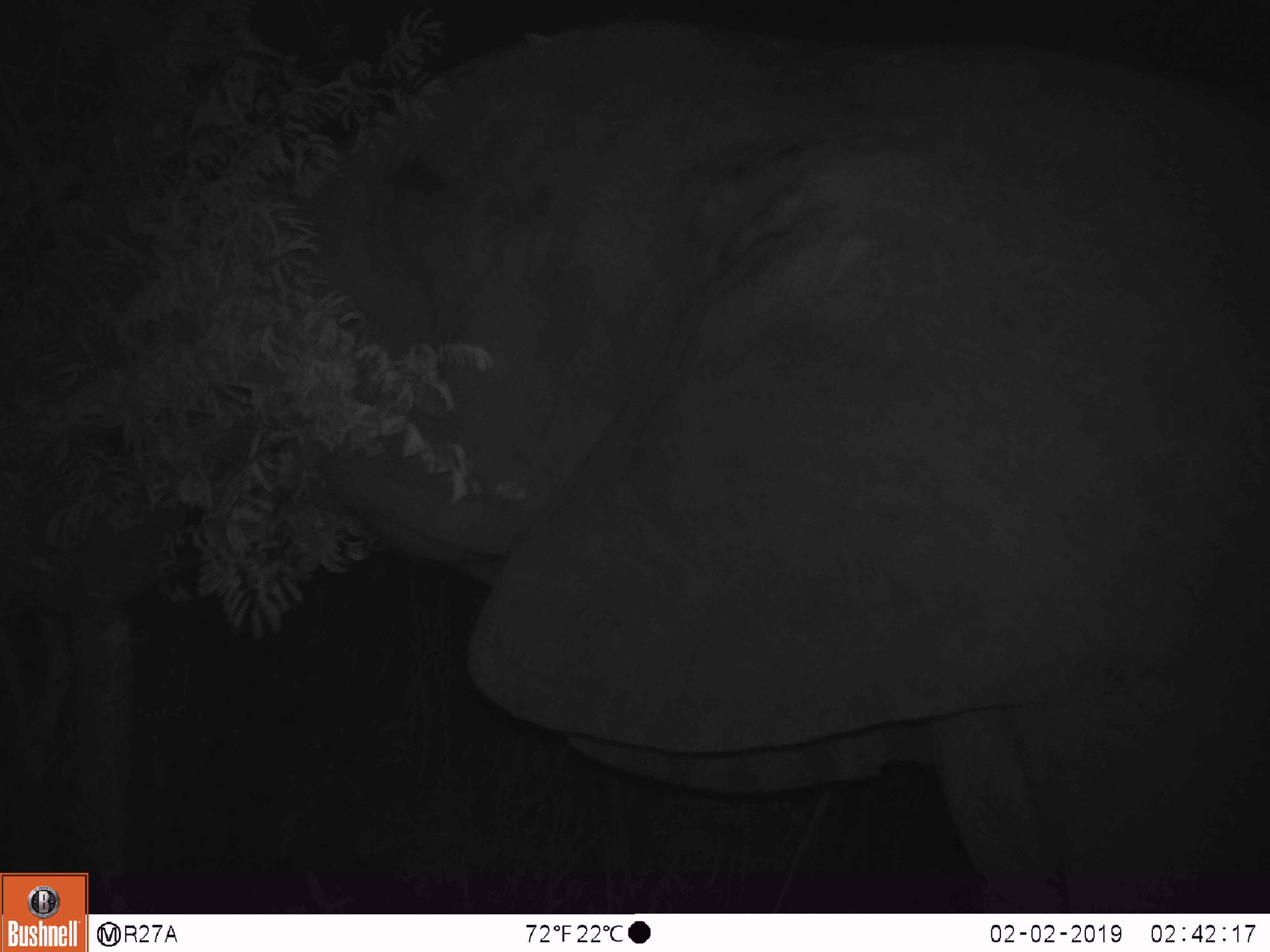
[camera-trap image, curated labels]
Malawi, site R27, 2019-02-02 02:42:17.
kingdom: Animalia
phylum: Chordata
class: Mammalia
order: Proboscidea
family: Elephantidae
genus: Loxodonta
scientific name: Loxodonta africana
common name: african savanna elephant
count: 1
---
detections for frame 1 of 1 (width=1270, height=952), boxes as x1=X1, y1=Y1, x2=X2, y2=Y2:
african savanna elephant: x1=2, y1=0, x2=1262, y2=868